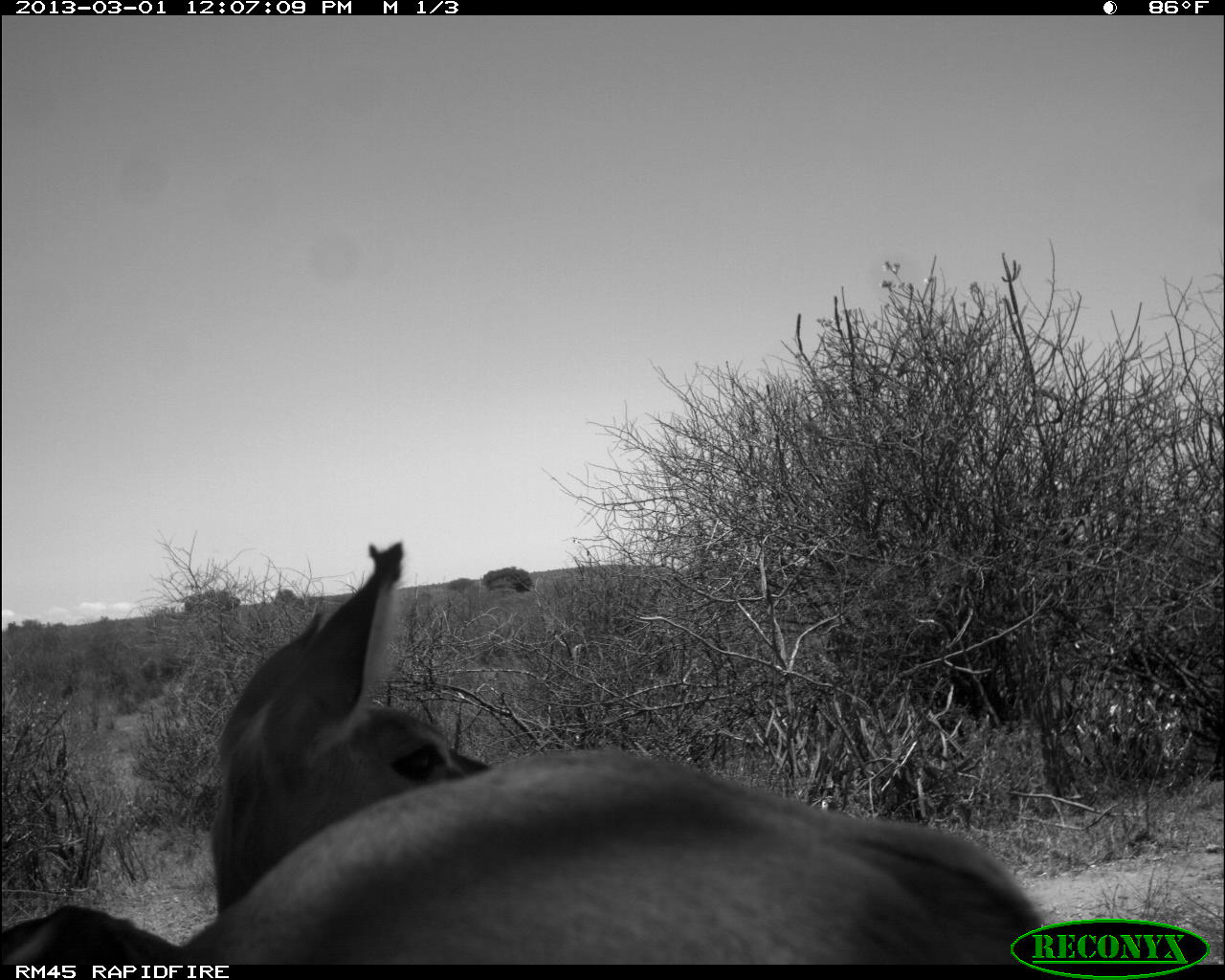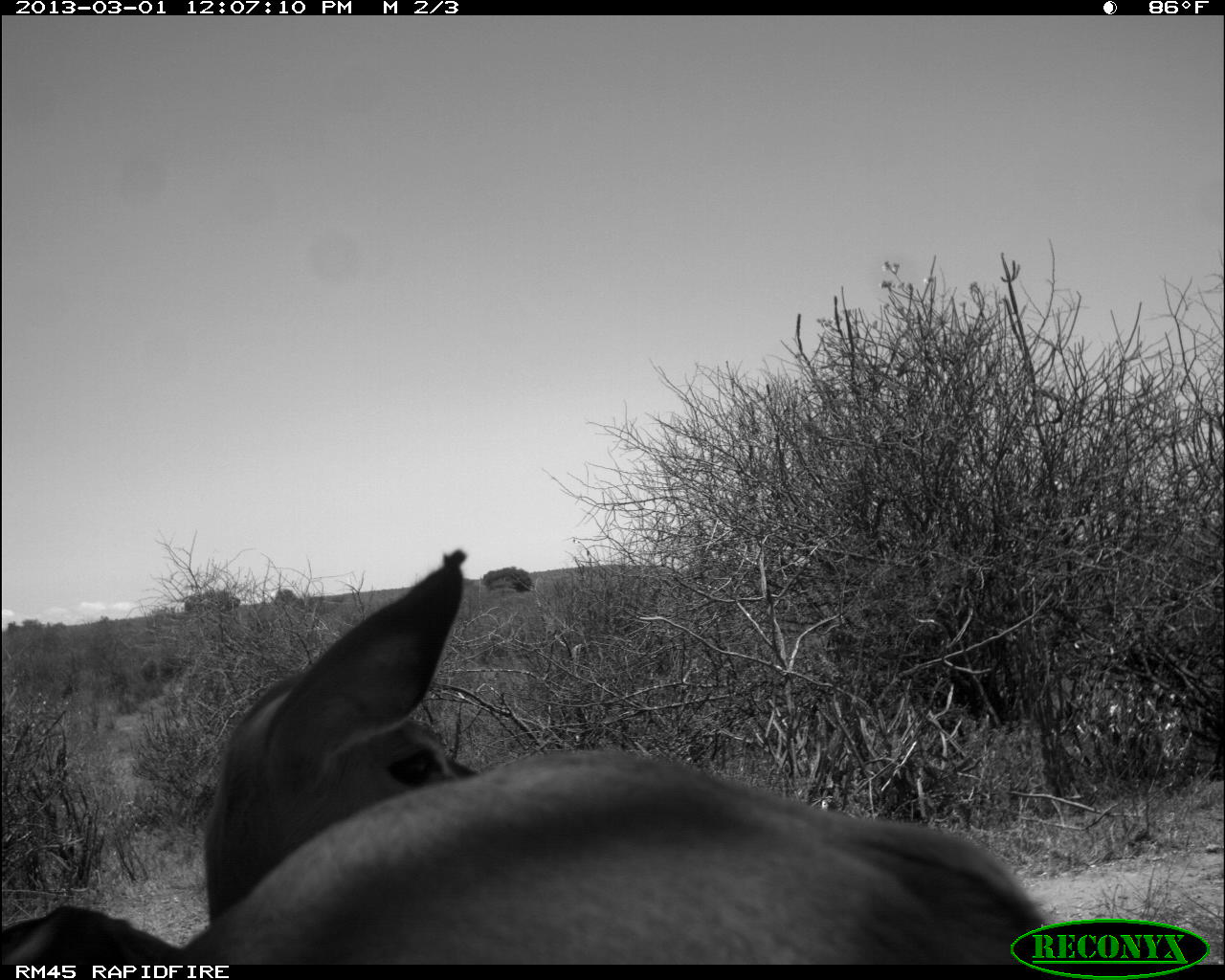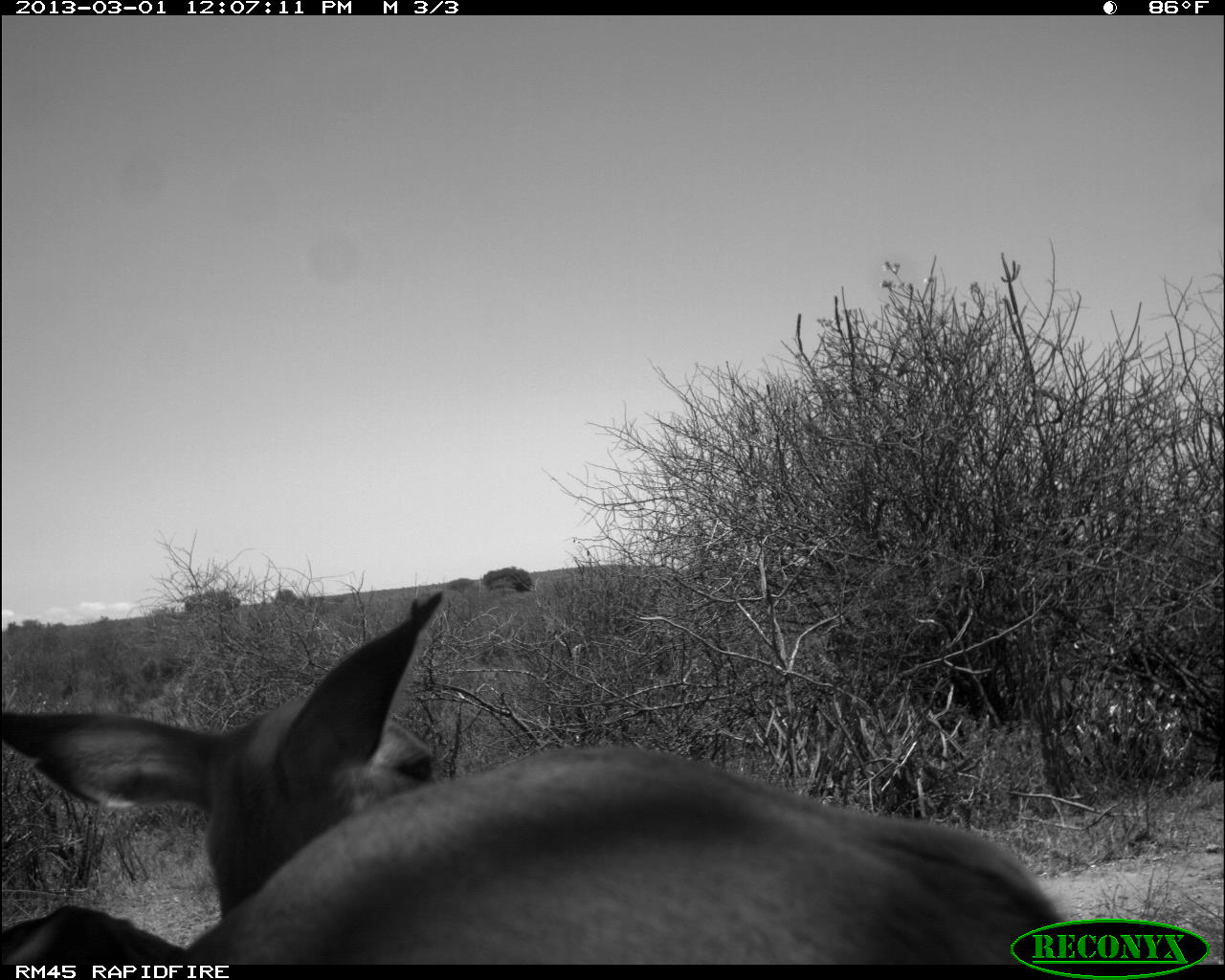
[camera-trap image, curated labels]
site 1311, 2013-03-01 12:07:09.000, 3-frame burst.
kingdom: Animalia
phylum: Chordata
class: Mammalia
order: Artiodactyla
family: Bovidae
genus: Aepyceros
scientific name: Aepyceros melampus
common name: impala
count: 2